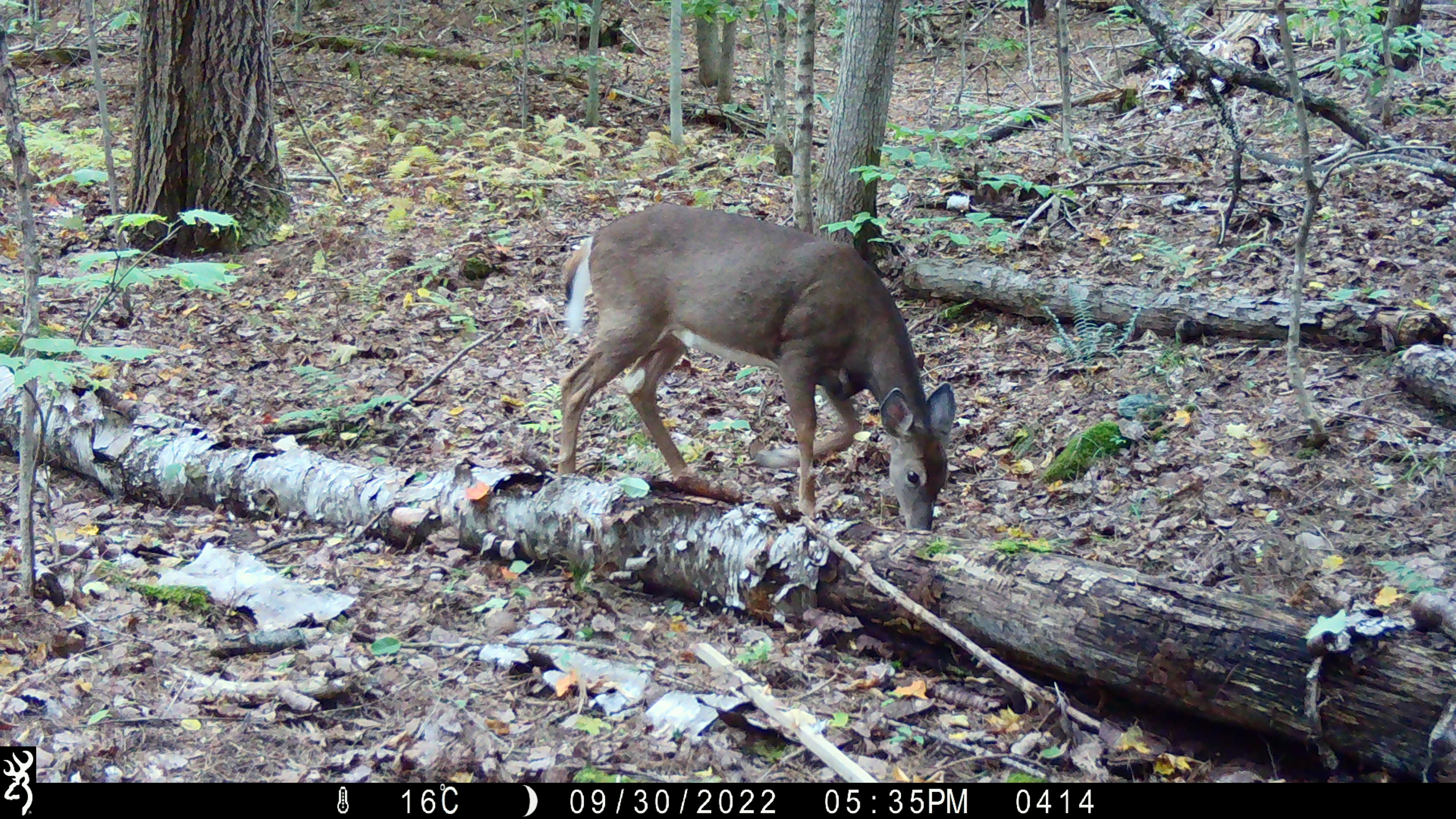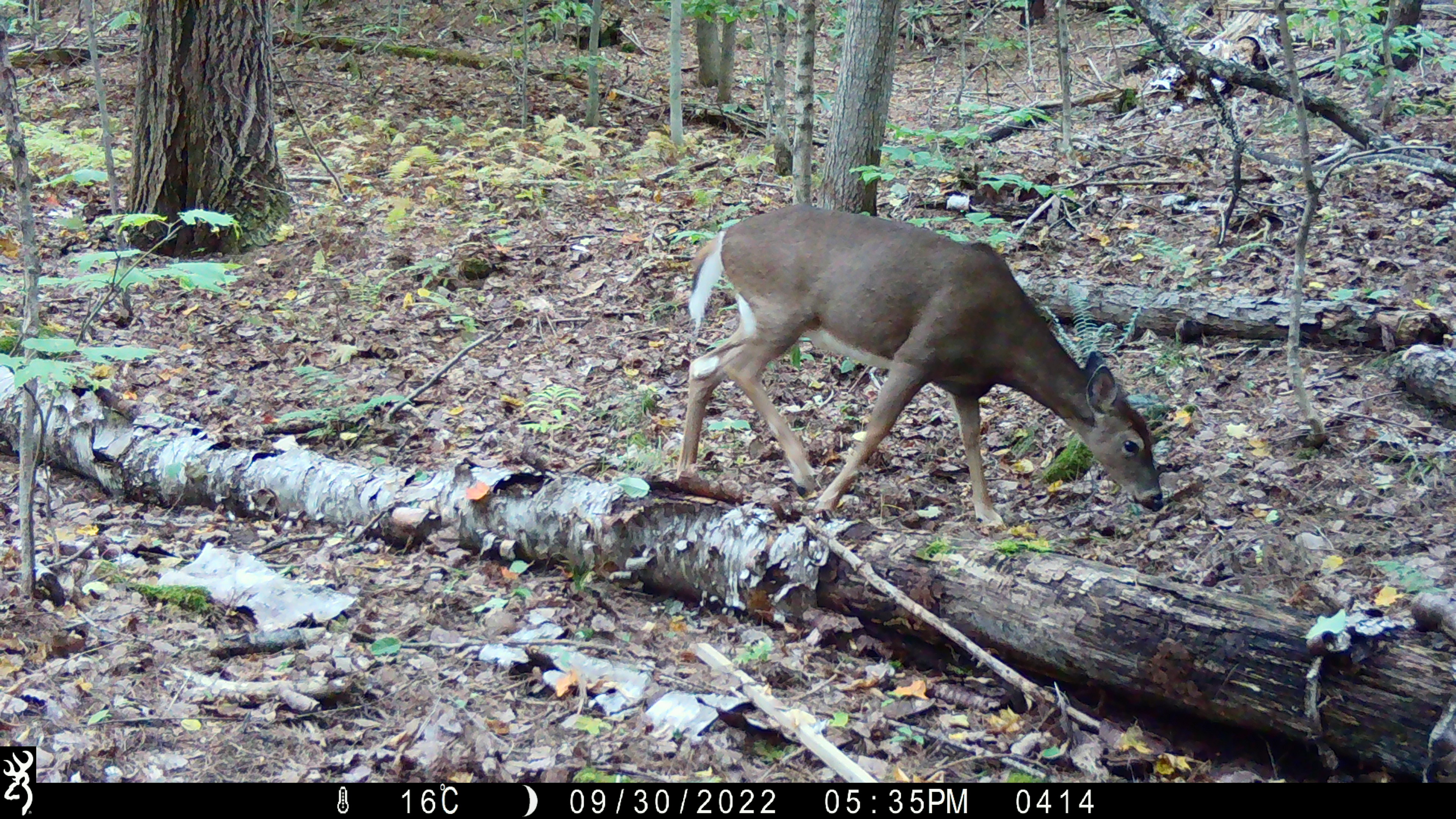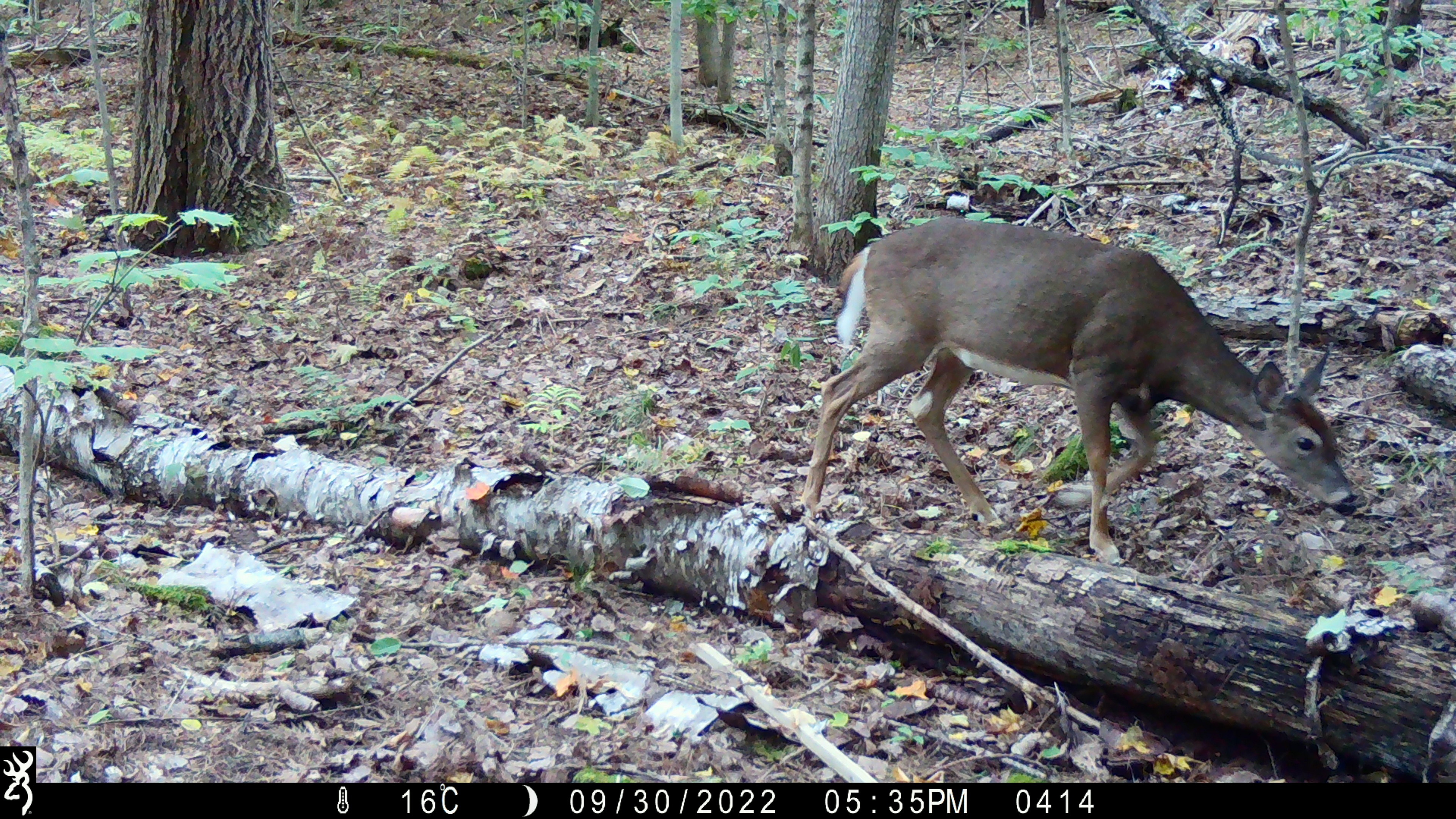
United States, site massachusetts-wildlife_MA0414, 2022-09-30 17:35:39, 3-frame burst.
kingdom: Animalia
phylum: Chordata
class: Mammalia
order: Artiodactyla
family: Cervidae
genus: Odocoileus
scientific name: Odocoileus virginianus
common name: white-tailed deer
White-tailed deer (Odocoileus virginianus).